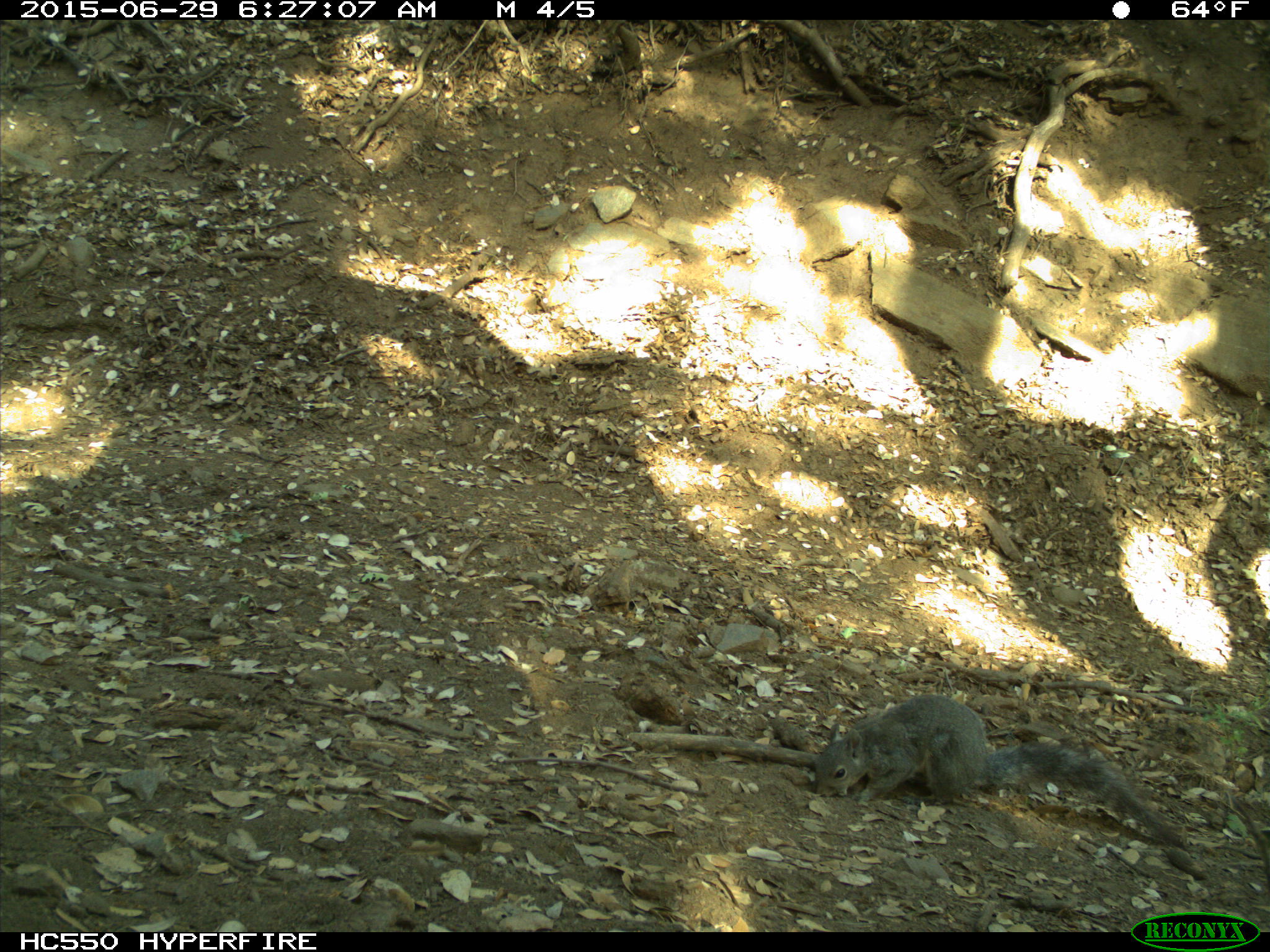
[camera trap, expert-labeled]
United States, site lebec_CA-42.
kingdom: Animalia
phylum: Chordata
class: Mammalia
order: Rodentia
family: Sciuridae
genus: Sciurus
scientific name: Sciurus carolinensis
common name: eastern gray squirrel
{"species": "Sciurus carolinensis (eastern gray squirrel)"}